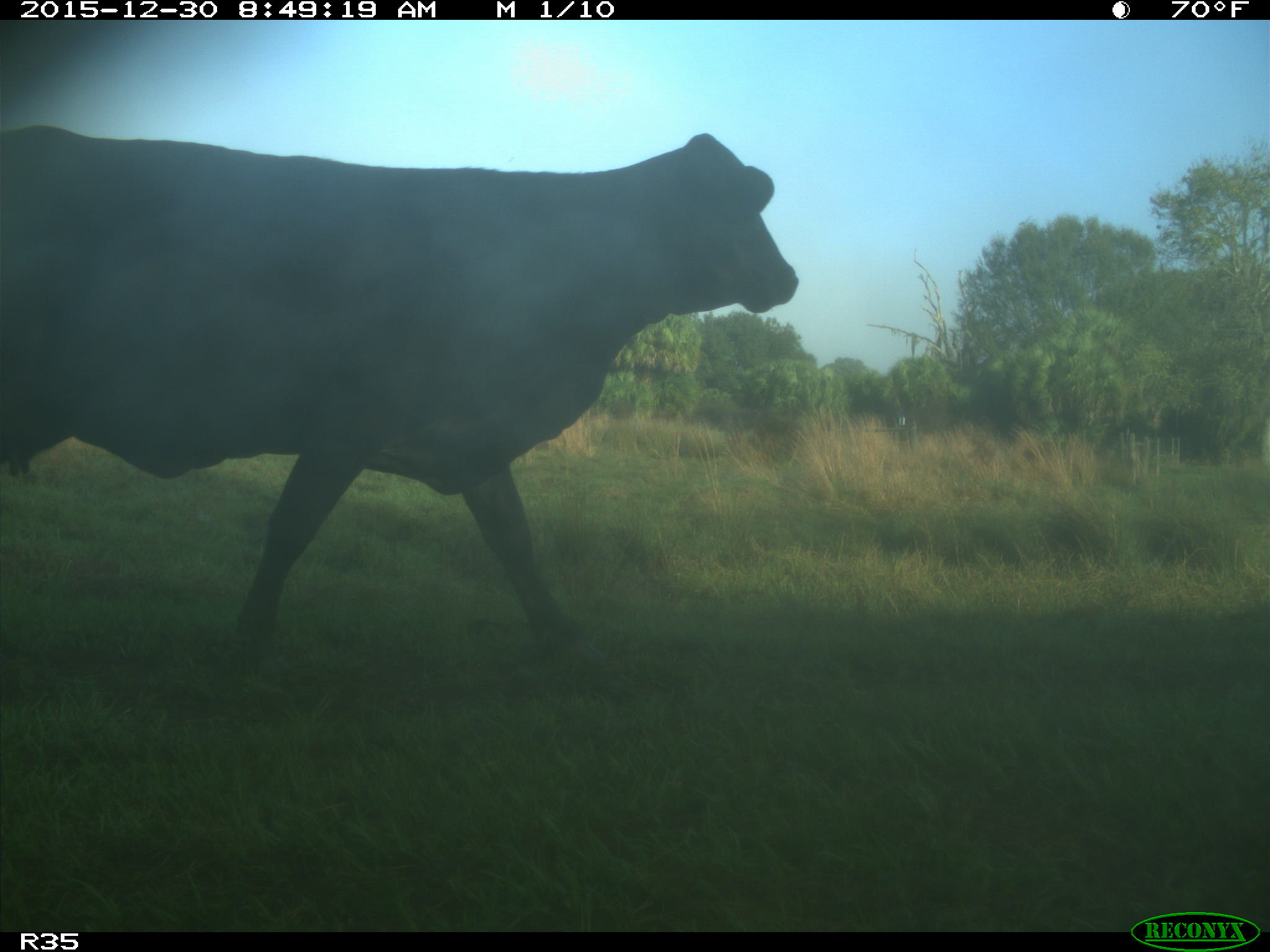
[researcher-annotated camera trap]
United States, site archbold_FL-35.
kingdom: Animalia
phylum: Chordata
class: Mammalia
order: Artiodactyla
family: Bovidae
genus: Bos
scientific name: Bos taurus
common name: domestic cow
Bos taurus (domestic cow).